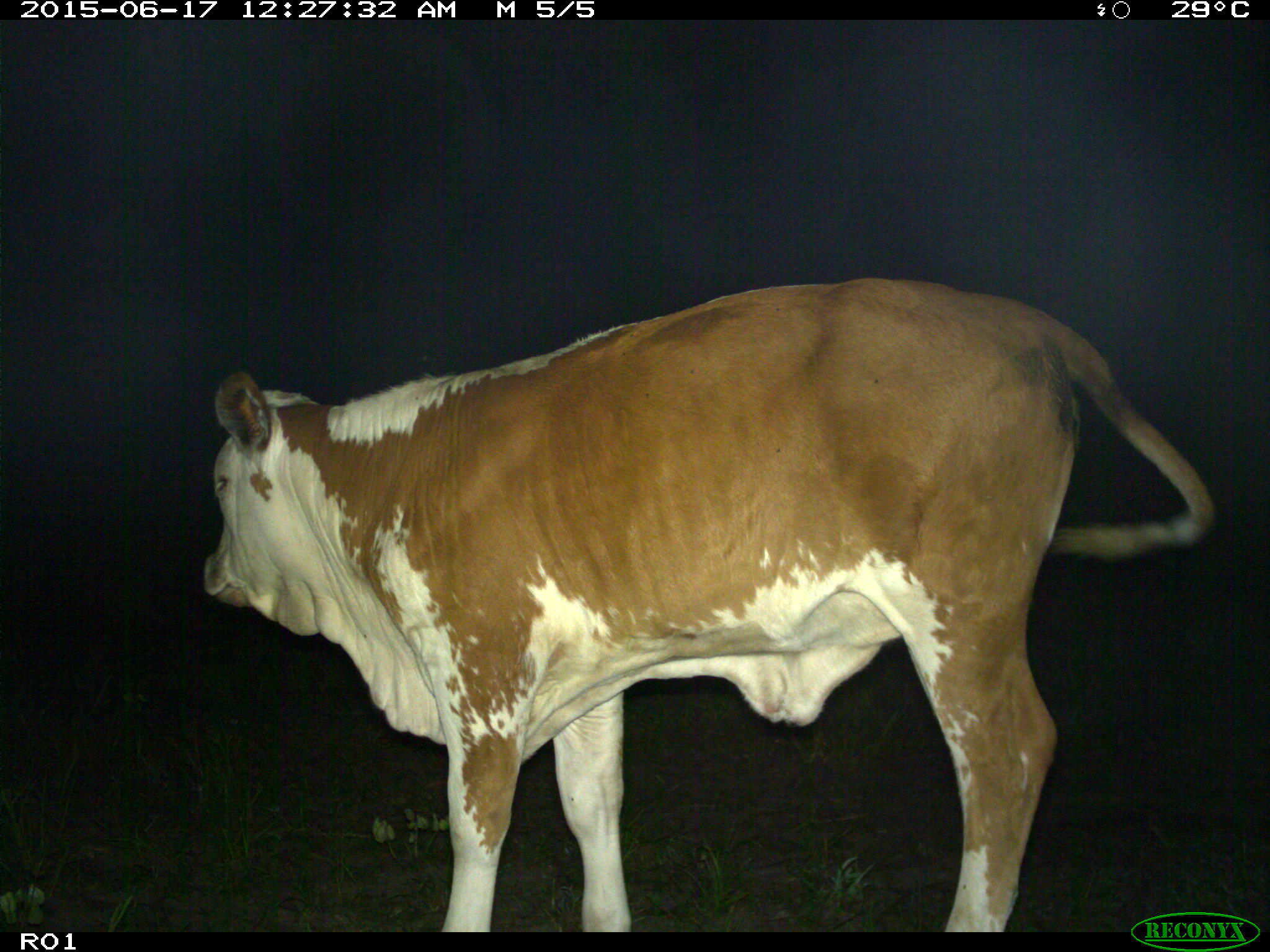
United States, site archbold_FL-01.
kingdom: Animalia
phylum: Chordata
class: Mammalia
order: Artiodactyla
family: Bovidae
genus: Bos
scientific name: Bos taurus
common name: domestic cow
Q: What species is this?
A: Bos taurus (domestic cow).